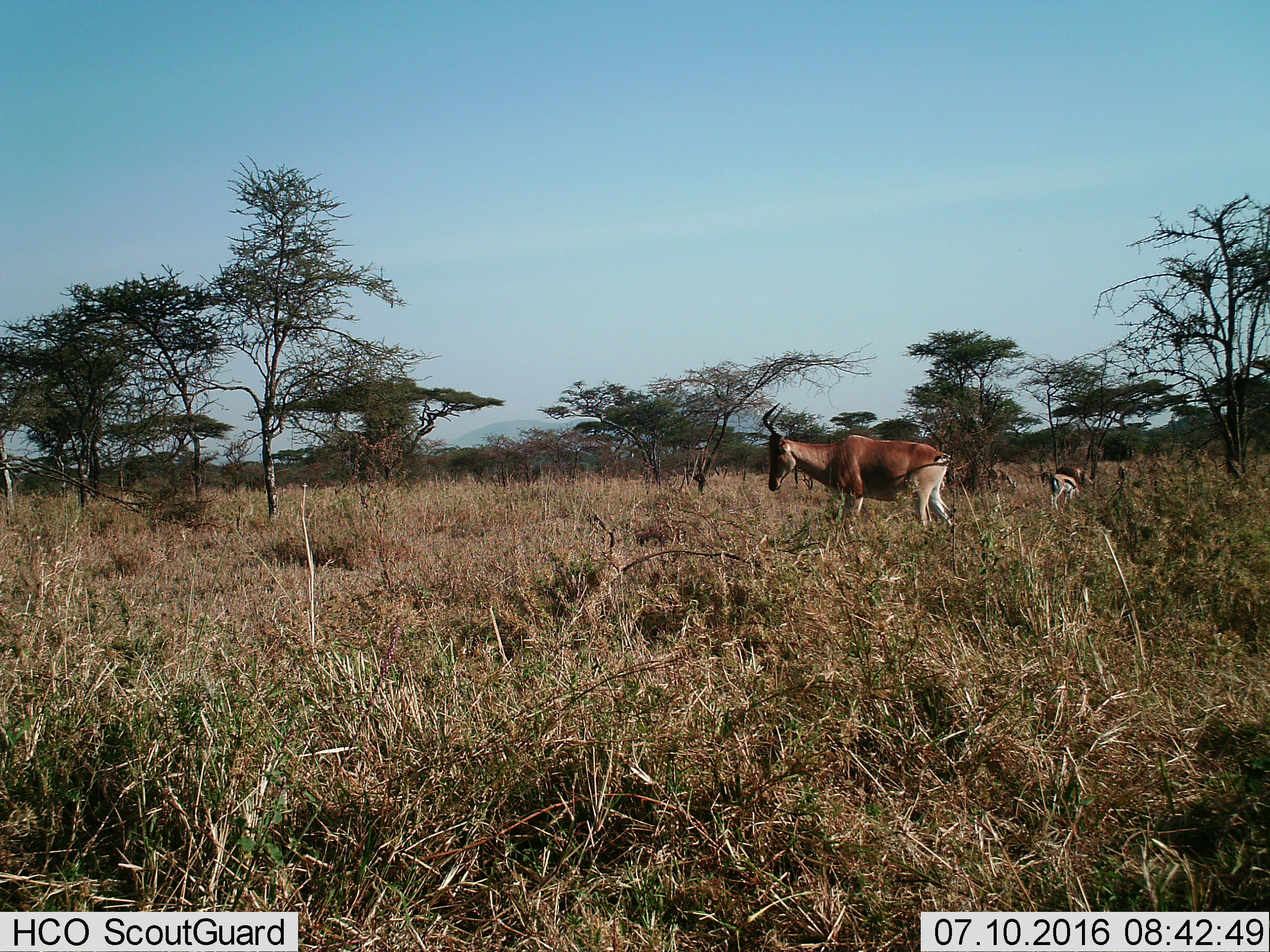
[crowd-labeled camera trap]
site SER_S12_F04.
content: unidentified animal